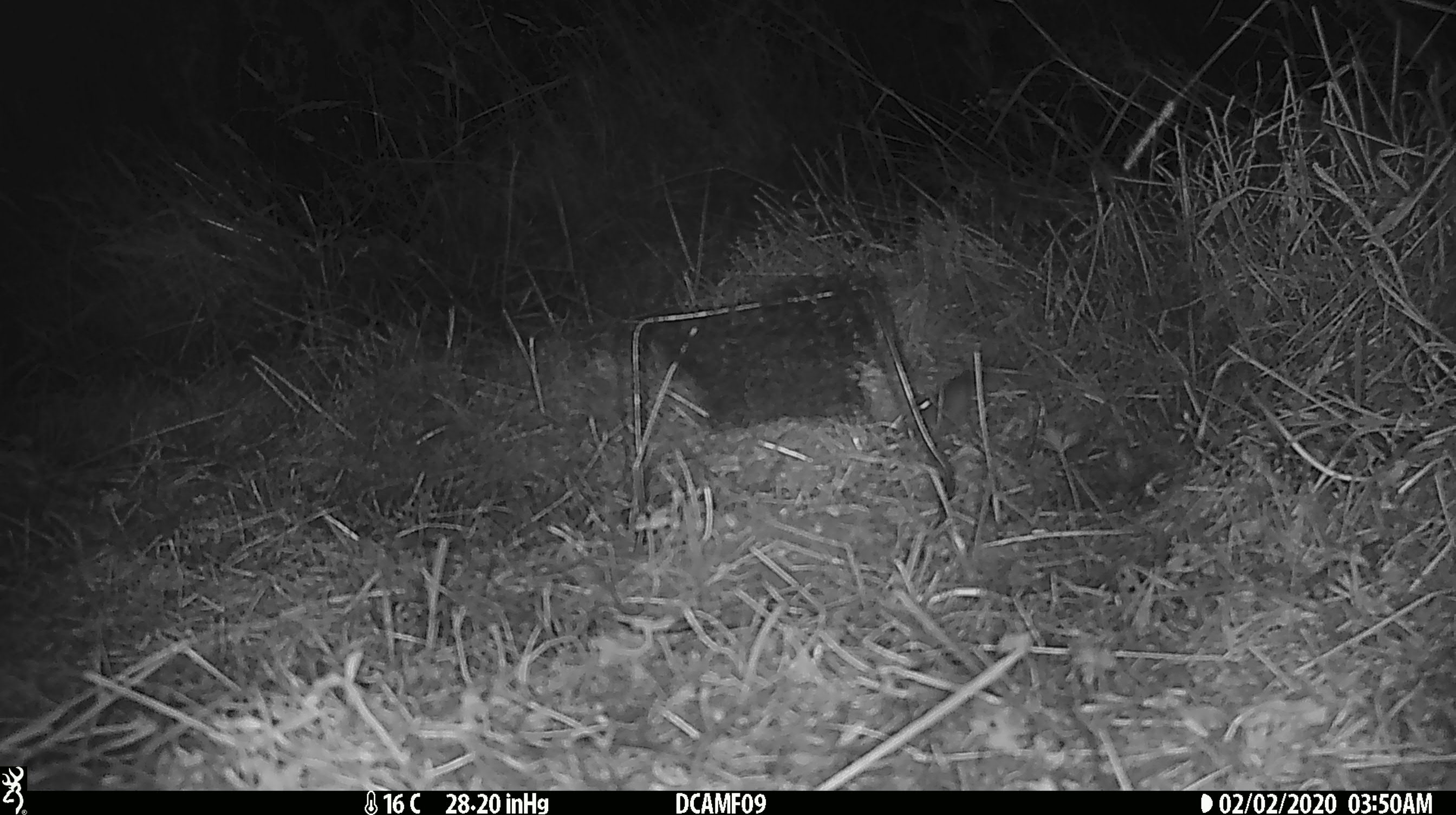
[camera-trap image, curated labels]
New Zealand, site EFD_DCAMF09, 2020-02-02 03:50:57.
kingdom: Animalia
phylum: Chordata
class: Mammalia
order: Rodentia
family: Muridae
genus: Mus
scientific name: Mus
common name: mouse